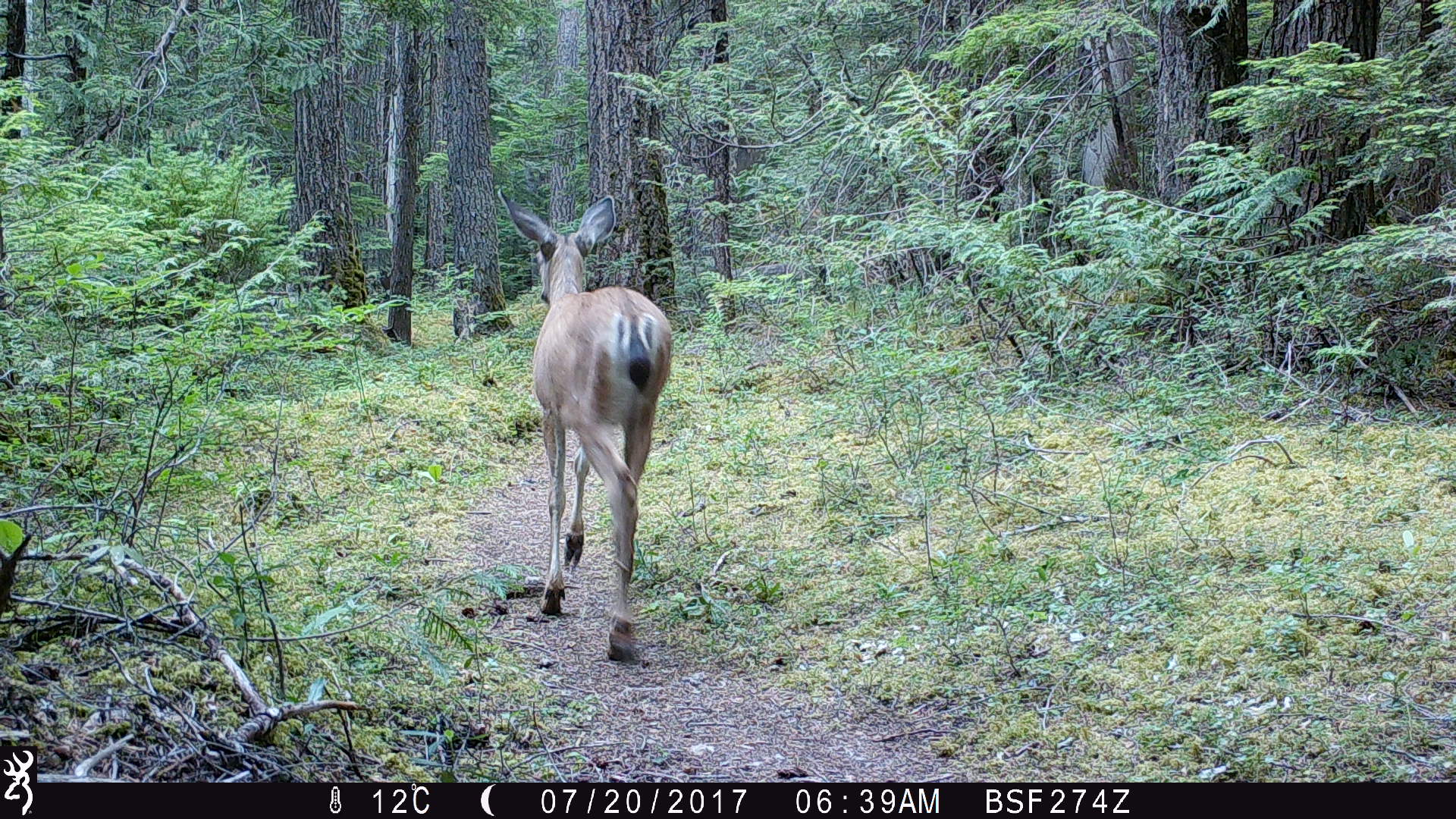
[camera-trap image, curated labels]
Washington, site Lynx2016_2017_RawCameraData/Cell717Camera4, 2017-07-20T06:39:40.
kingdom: Animalia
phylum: Chordata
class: Mammalia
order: Artiodactyla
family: Cervidae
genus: Odocoileus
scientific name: Odocoileus hemionus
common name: mule deer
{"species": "Odocoileus hemionus (mule deer)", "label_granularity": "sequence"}